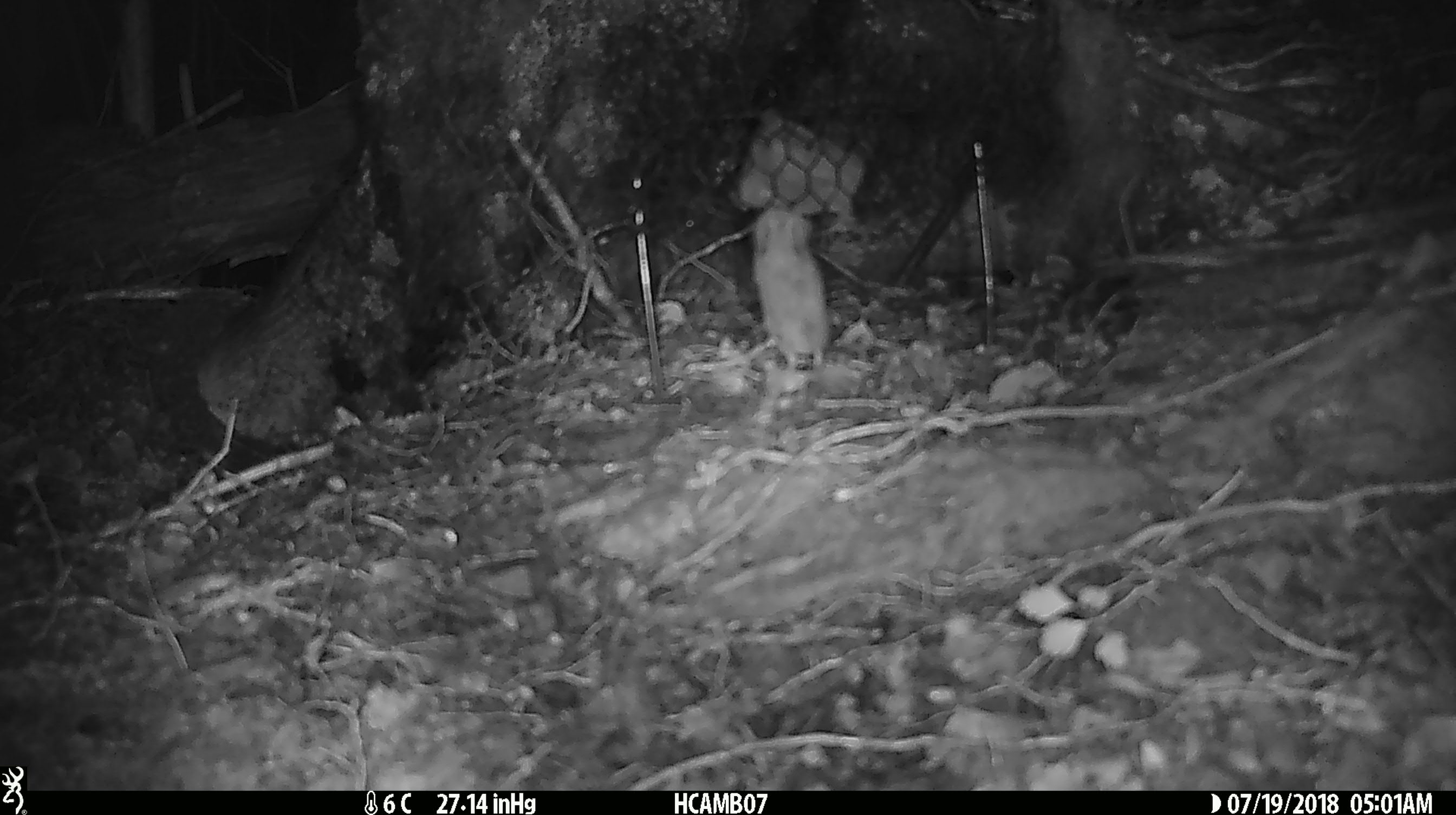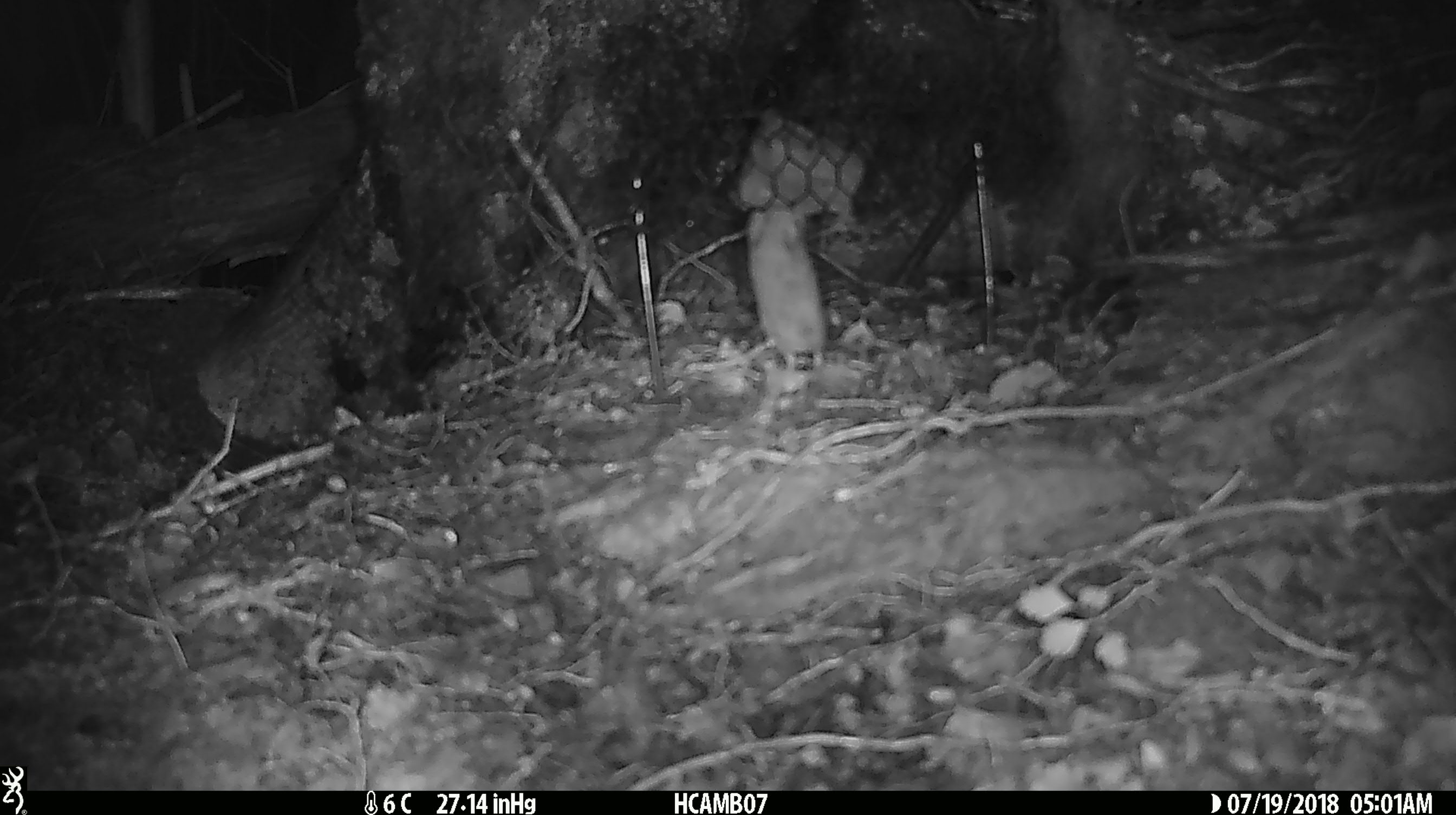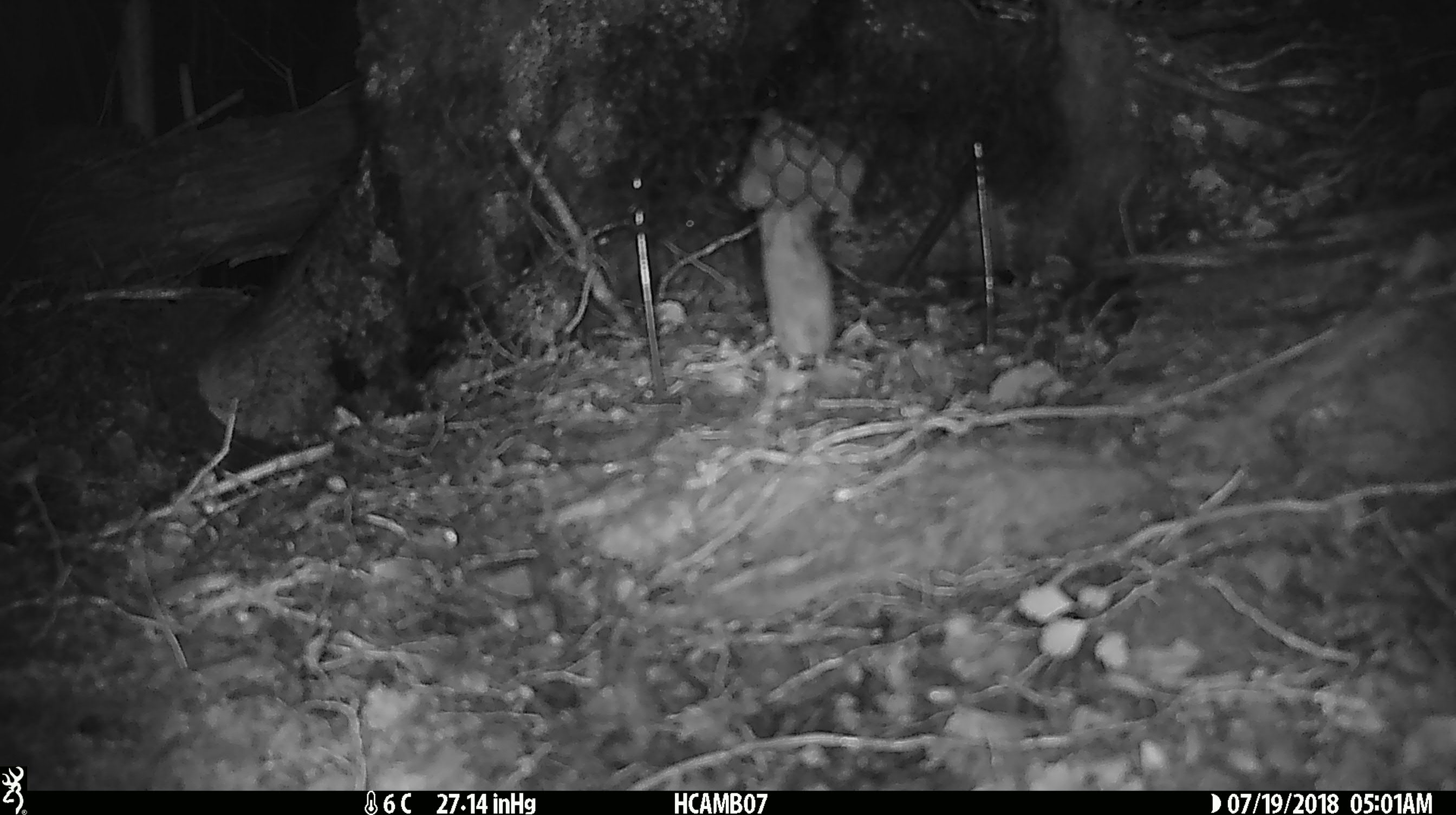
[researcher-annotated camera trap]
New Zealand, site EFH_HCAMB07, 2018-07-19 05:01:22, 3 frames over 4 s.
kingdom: Animalia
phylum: Chordata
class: Mammalia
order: Rodentia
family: Muridae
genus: Mus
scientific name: Mus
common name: mouse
Mouse (Mus).